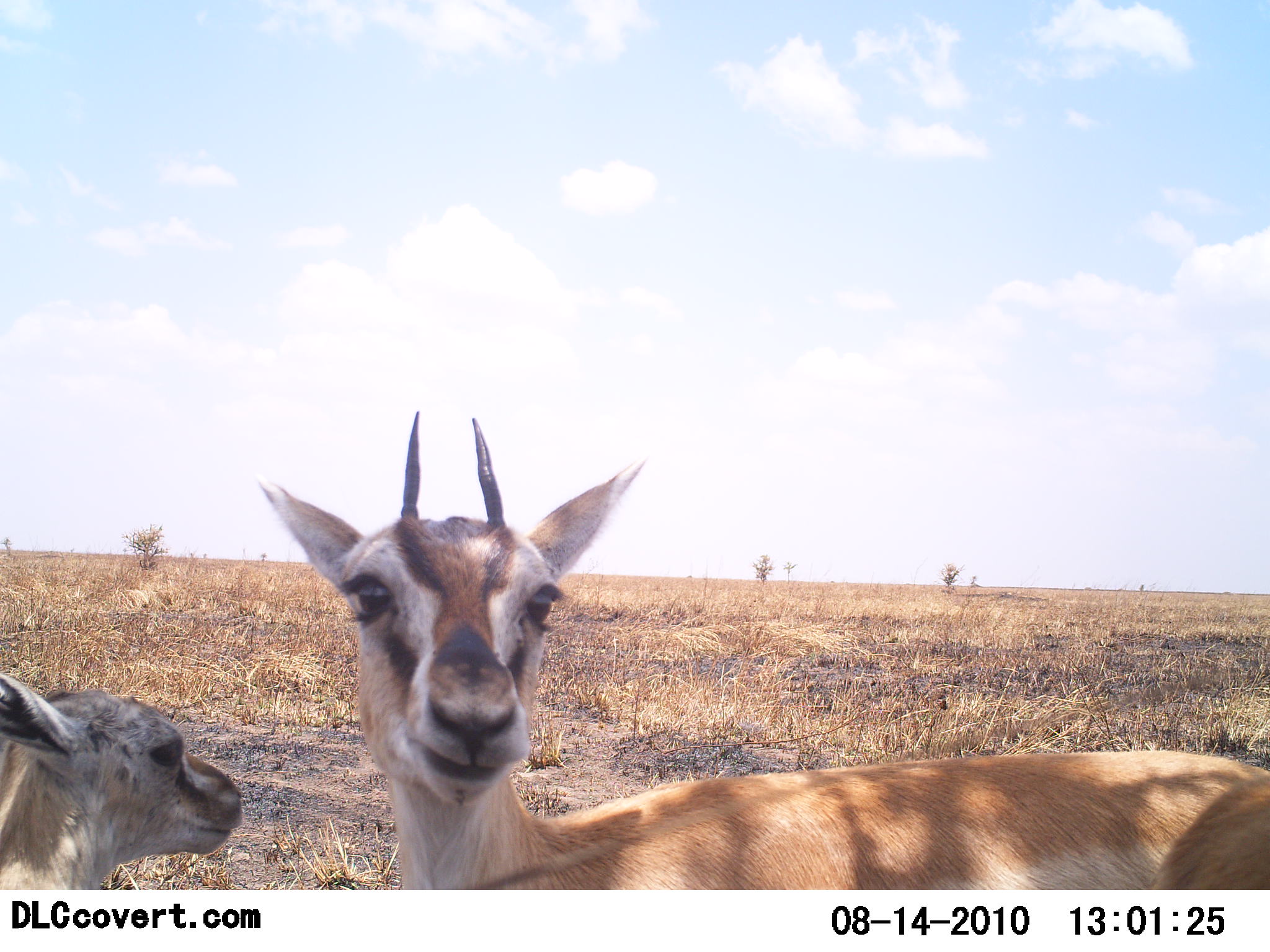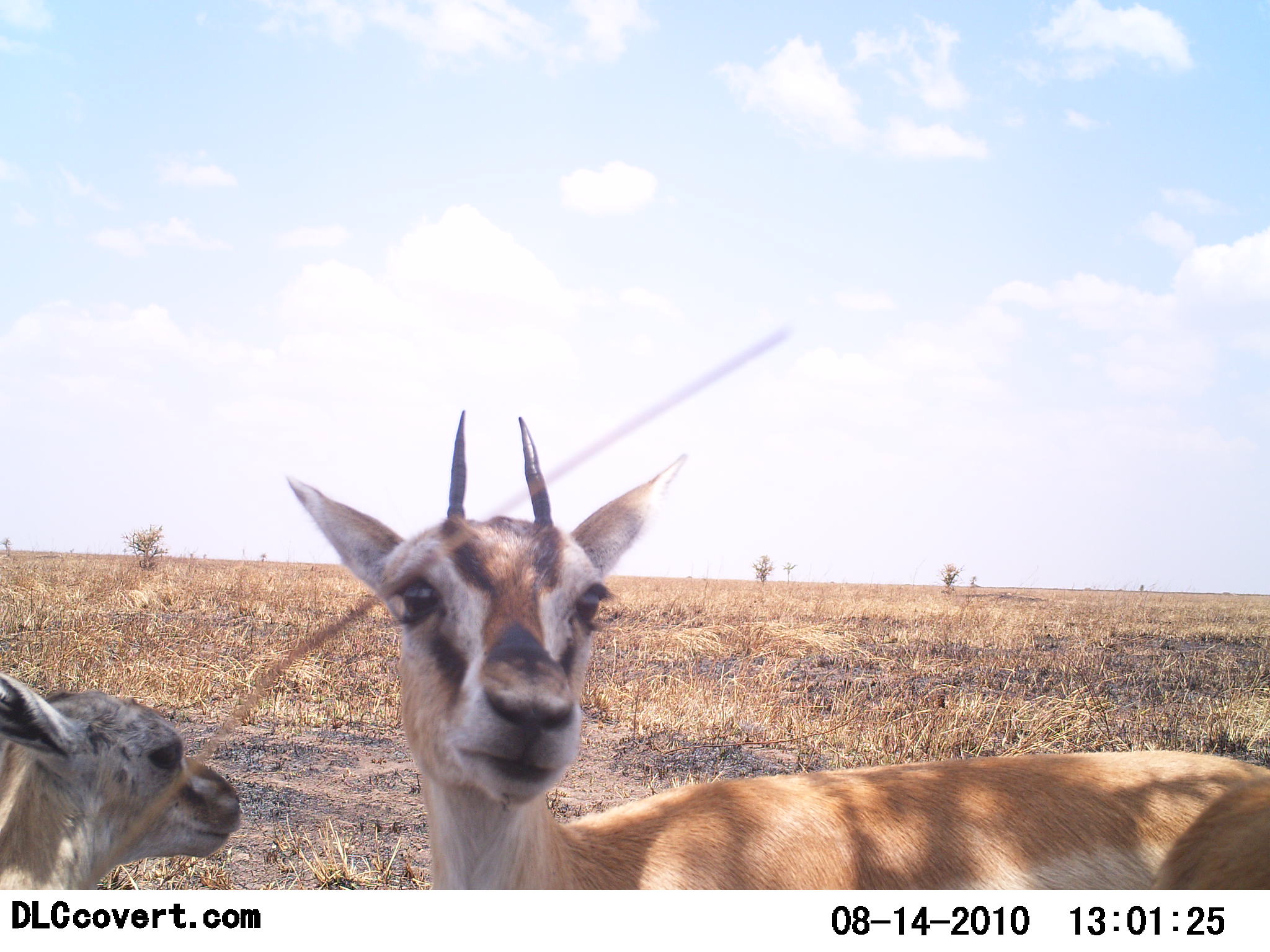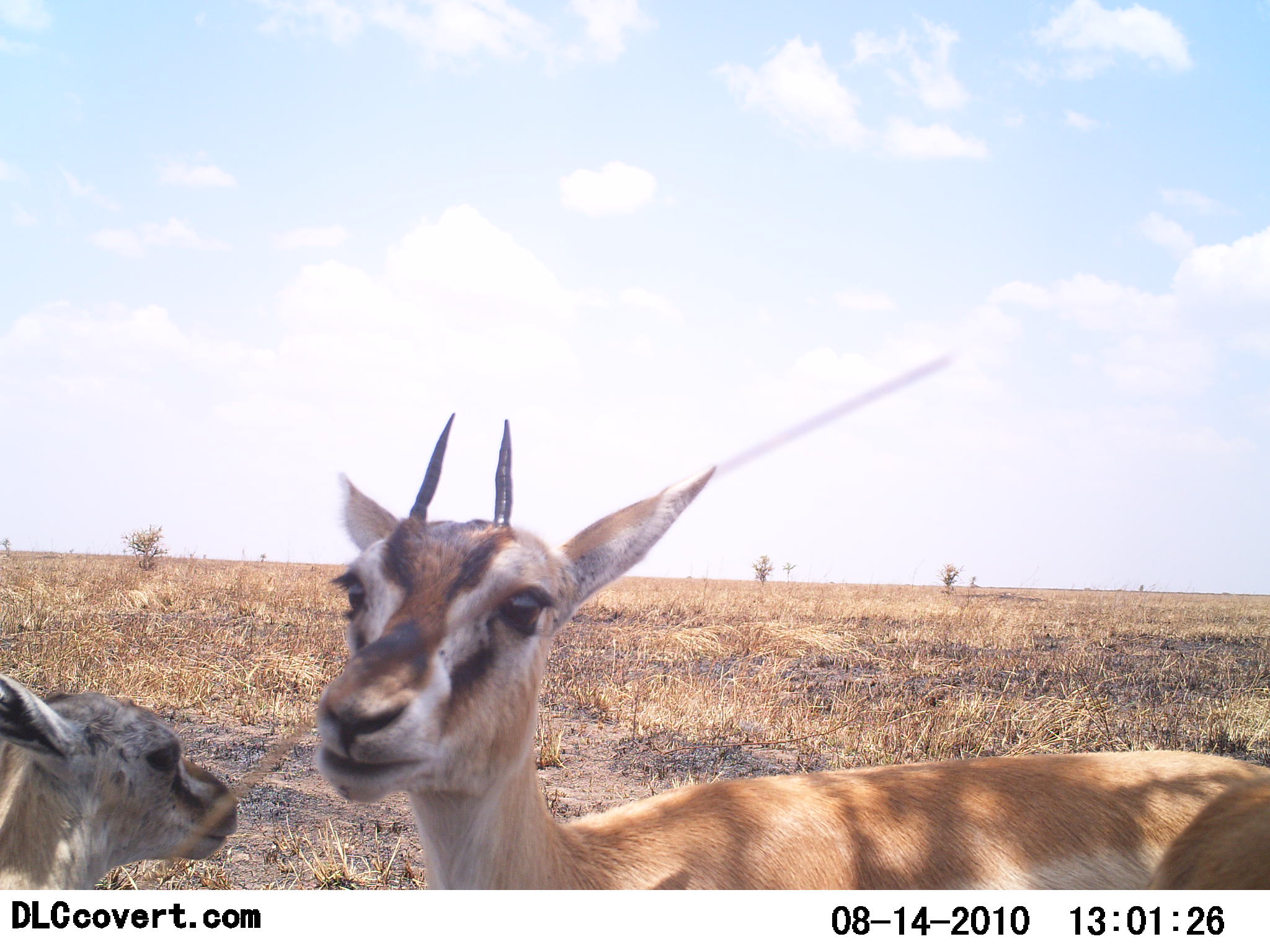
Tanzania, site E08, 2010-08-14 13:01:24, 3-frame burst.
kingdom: Animalia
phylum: Chordata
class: Mammalia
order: Artiodactyla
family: Bovidae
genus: Eudorcas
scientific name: Eudorcas thomsonii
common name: thomson's gazelle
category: gazellethomsons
Gazellethomsons (thomson's gazelle) (Eudorcas thomsonii), count 2. Behavior (volunteer vote fractions): standing 74%, resting 26%, moving 0%, interacting 0%. Young present (vote fraction): 58%. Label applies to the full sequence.